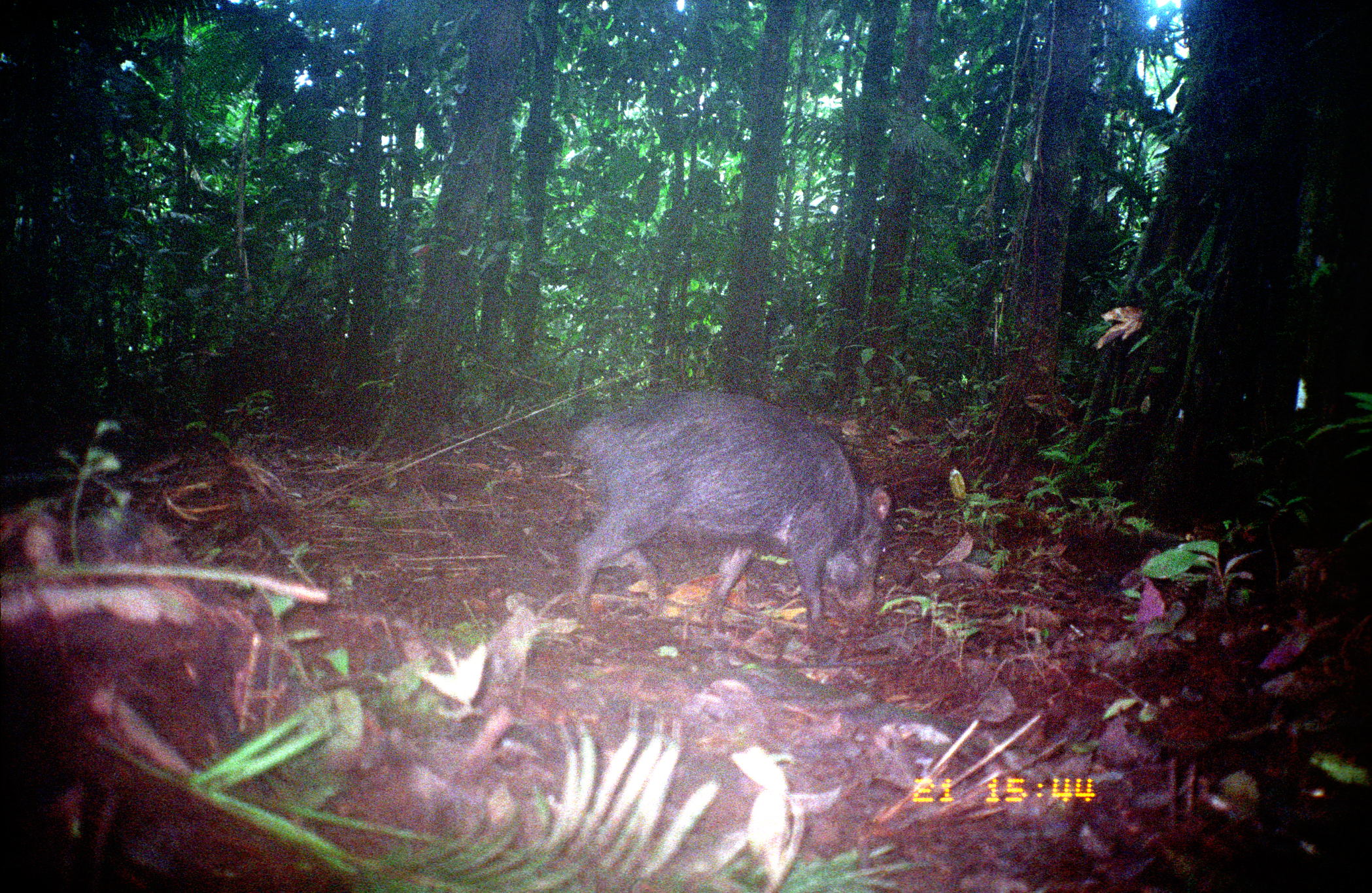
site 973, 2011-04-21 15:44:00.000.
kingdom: Animalia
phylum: Chordata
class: Mammalia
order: Artiodactyla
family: Tayassuidae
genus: Tayassu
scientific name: Tayassu pecari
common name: white-lipped peccary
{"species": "Tayassu pecari (white-lipped peccary)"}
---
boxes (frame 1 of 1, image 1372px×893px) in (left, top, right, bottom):
tayassu pecari: (572, 388, 892, 640)